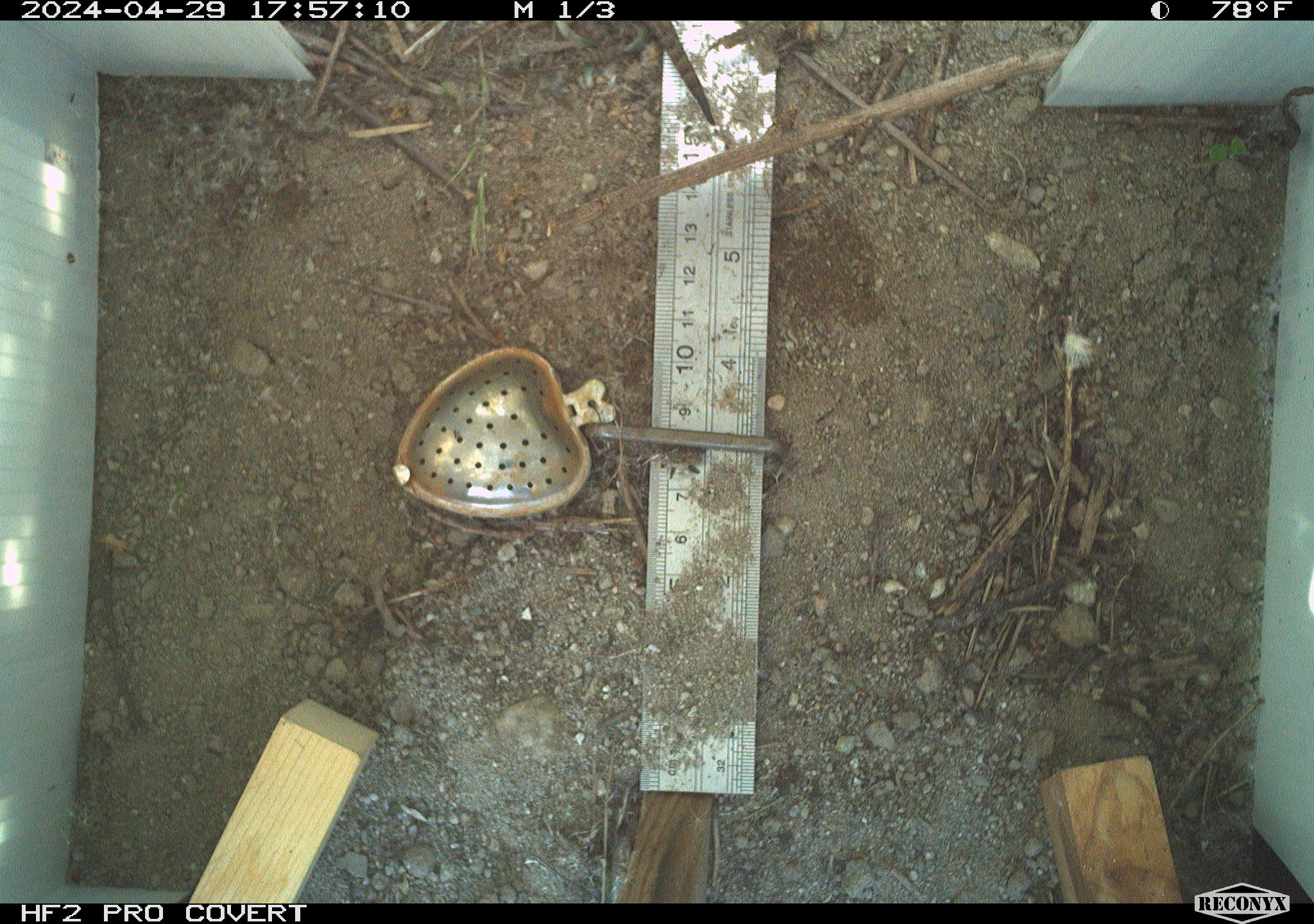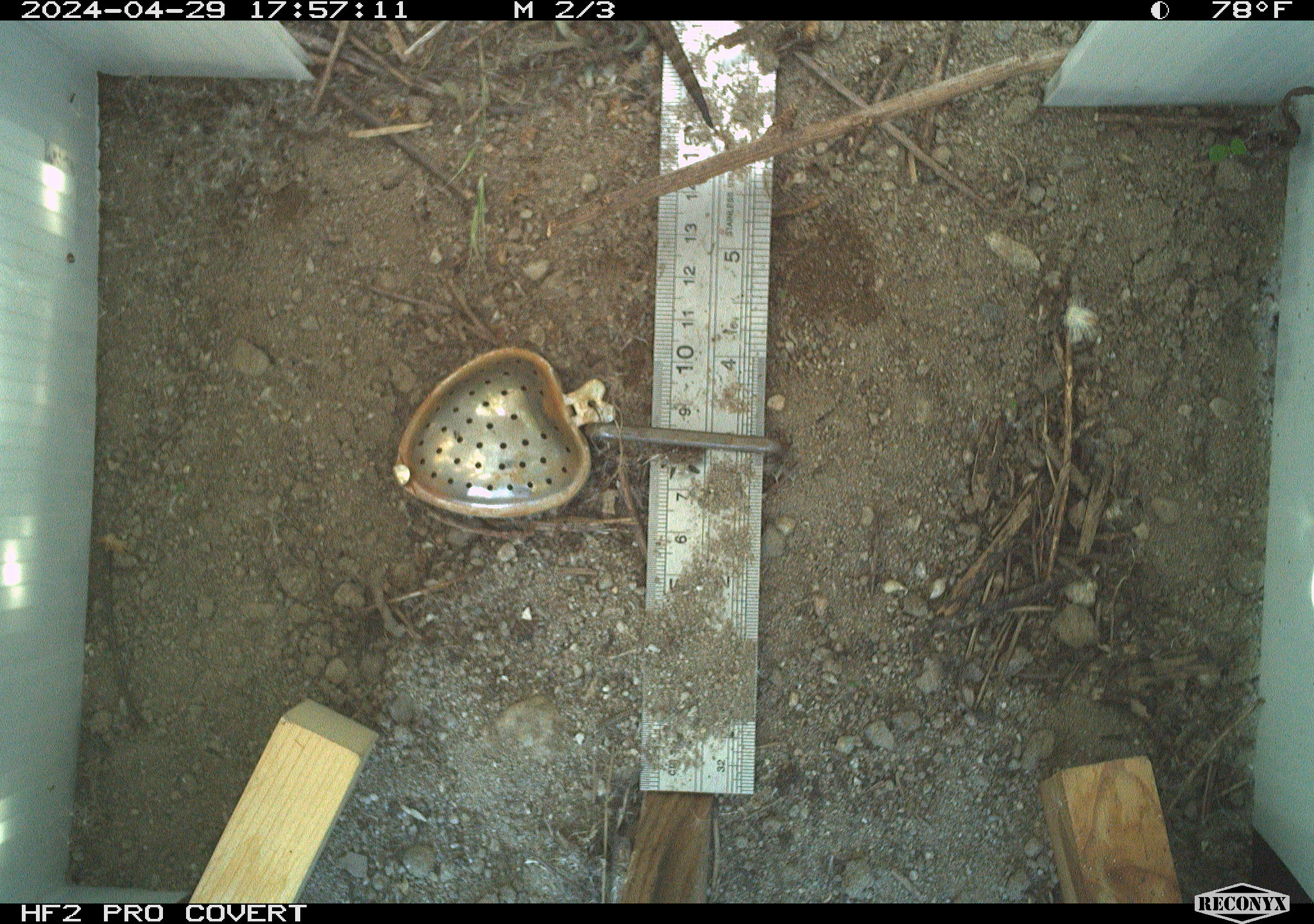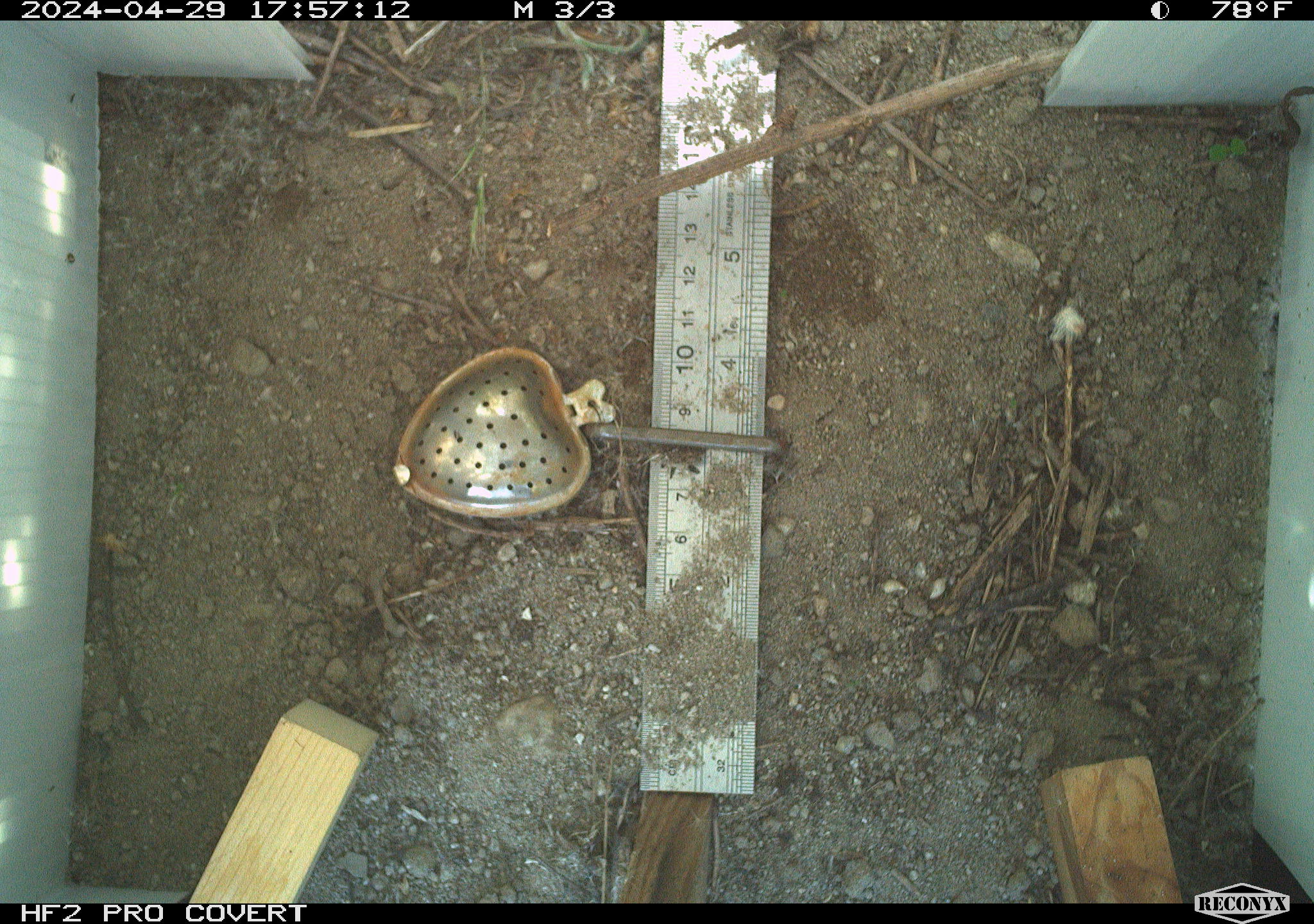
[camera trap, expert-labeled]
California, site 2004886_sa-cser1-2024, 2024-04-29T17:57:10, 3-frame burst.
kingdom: Animalia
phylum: Chordata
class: Reptilia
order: Squamata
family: Phrynosomatidae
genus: Sceloporus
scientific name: Sceloporus occidentalis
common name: western fence lizard